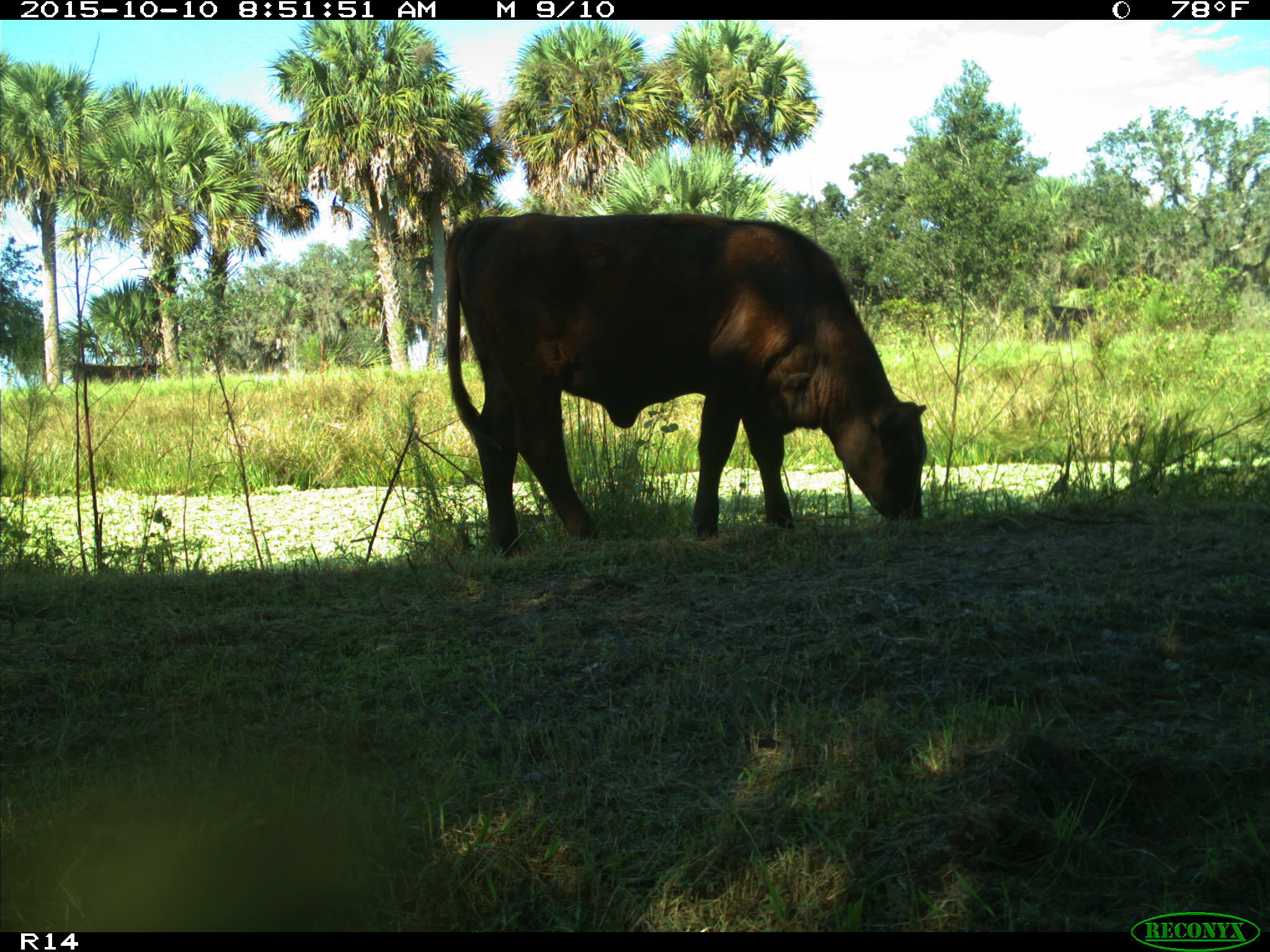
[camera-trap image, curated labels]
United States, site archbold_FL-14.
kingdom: Animalia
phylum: Chordata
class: Mammalia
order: Artiodactyla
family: Bovidae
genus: Bos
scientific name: Bos taurus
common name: domestic cow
Bos taurus (domestic cow).